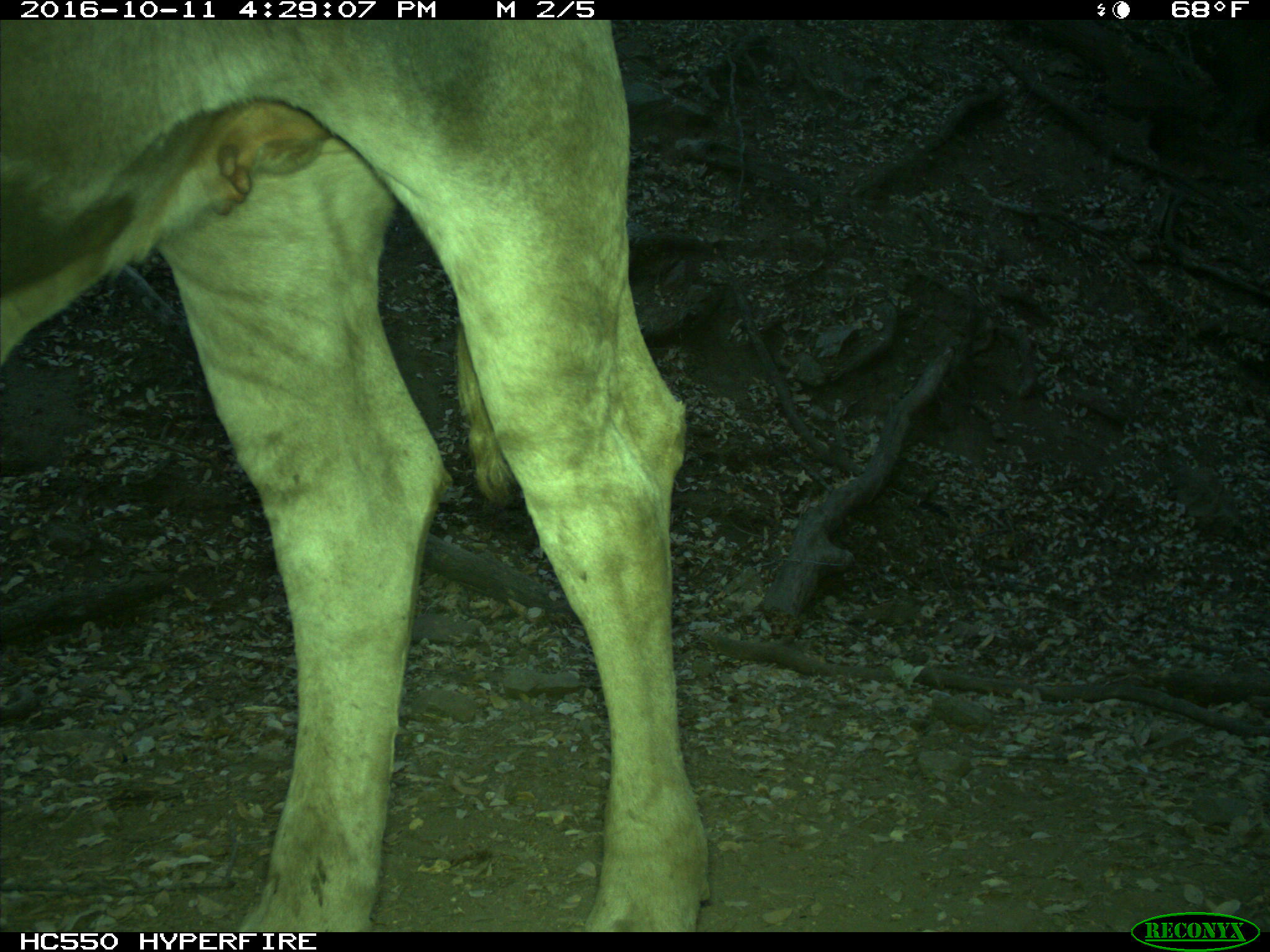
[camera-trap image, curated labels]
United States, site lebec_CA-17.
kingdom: Animalia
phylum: Chordata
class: Mammalia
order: Artiodactyla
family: Bovidae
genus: Bos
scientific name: Bos taurus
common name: domestic cow